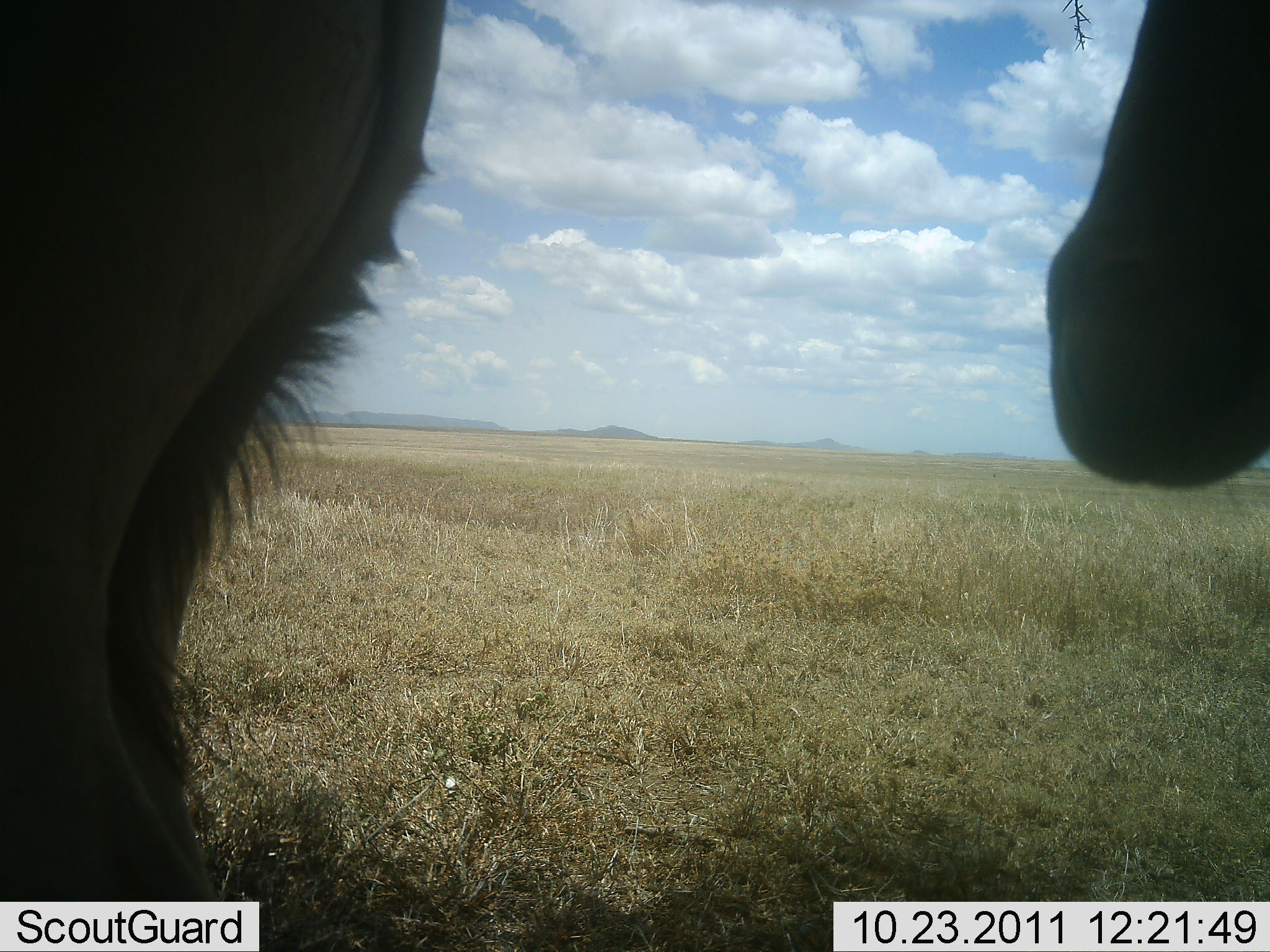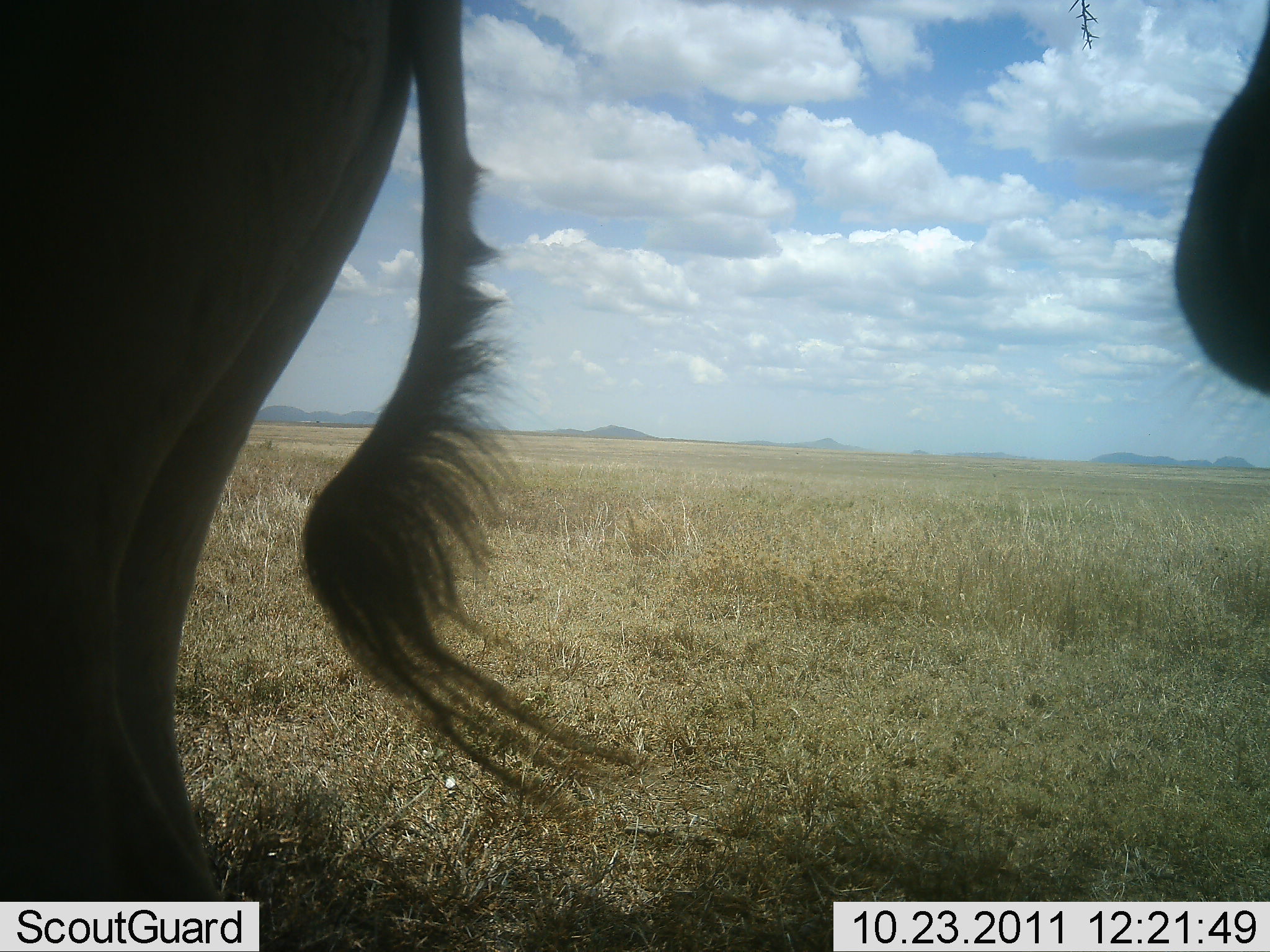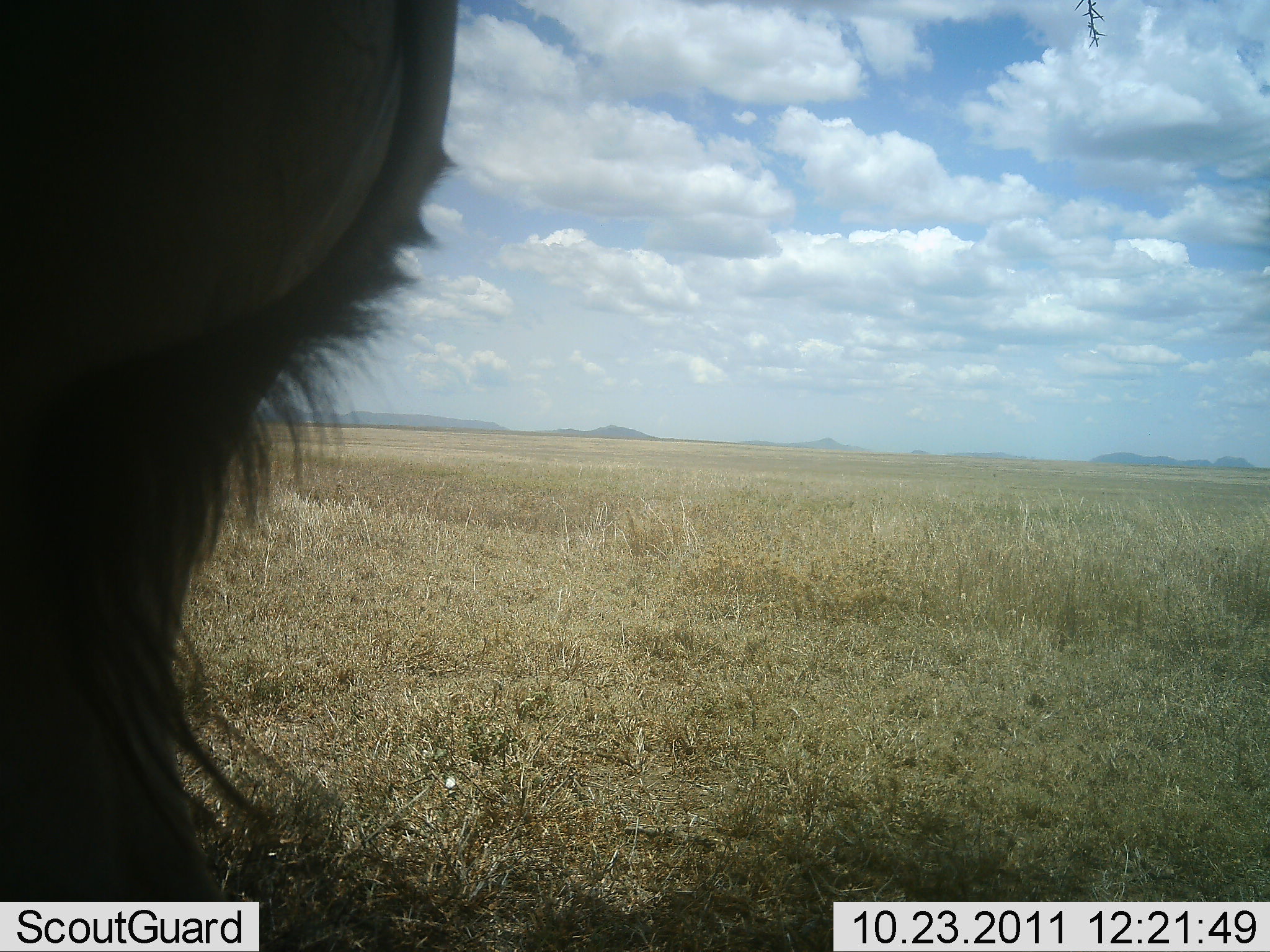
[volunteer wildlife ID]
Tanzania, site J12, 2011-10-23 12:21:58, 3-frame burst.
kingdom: Animalia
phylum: Chordata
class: Mammalia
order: Artiodactyla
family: Bovidae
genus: Connochaetes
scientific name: Connochaetes taurinus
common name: blue wildebeest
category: wildebeest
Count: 2.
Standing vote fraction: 60%.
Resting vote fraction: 0%.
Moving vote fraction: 50%.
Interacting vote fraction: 0%.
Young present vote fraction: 0%.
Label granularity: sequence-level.